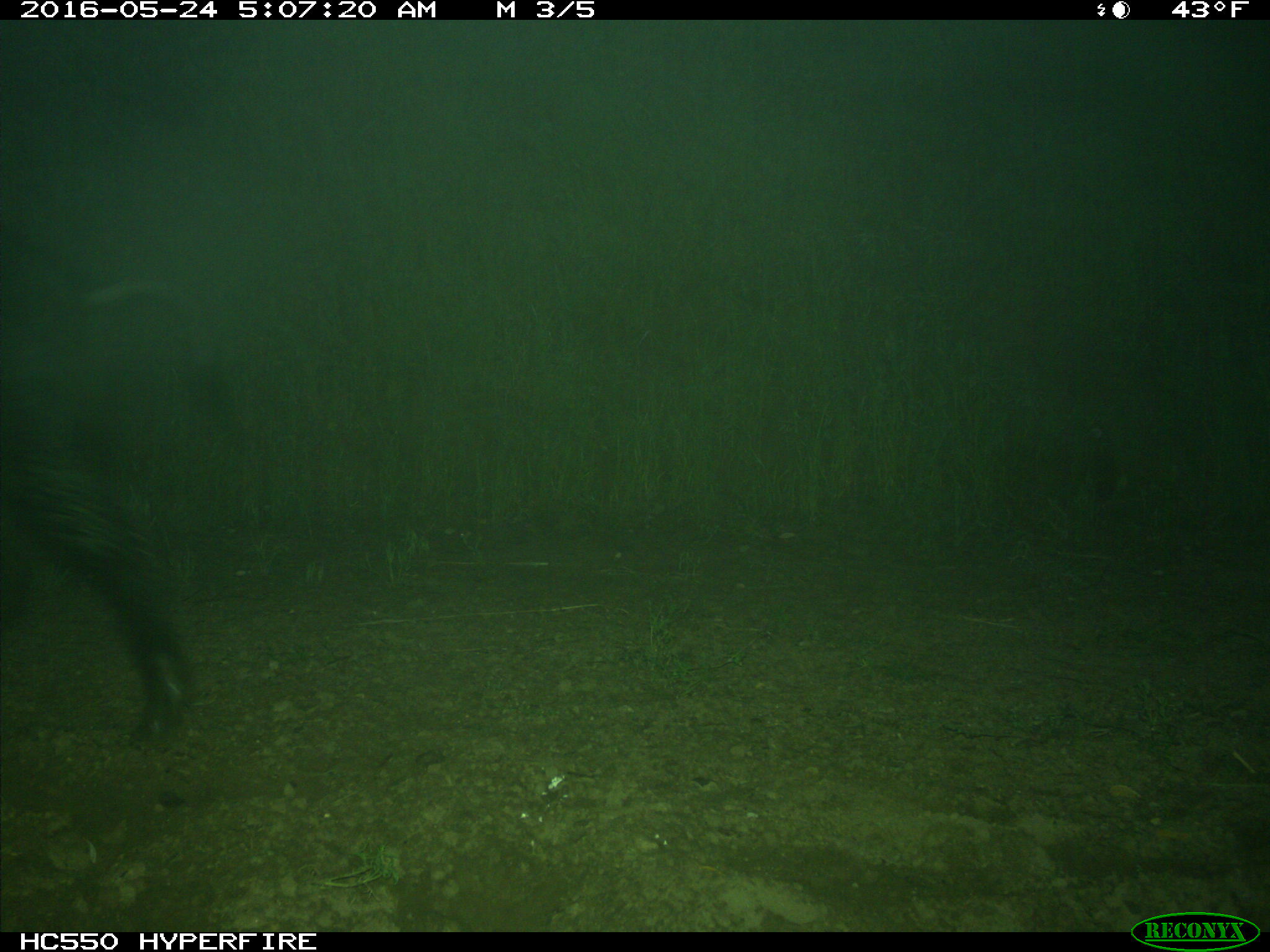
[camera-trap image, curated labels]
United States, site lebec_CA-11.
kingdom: Animalia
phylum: Chordata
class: Mammalia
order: Artiodactyla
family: Suidae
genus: Sus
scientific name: Sus scrofa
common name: wild boar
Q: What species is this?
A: Sus scrofa (wild boar).